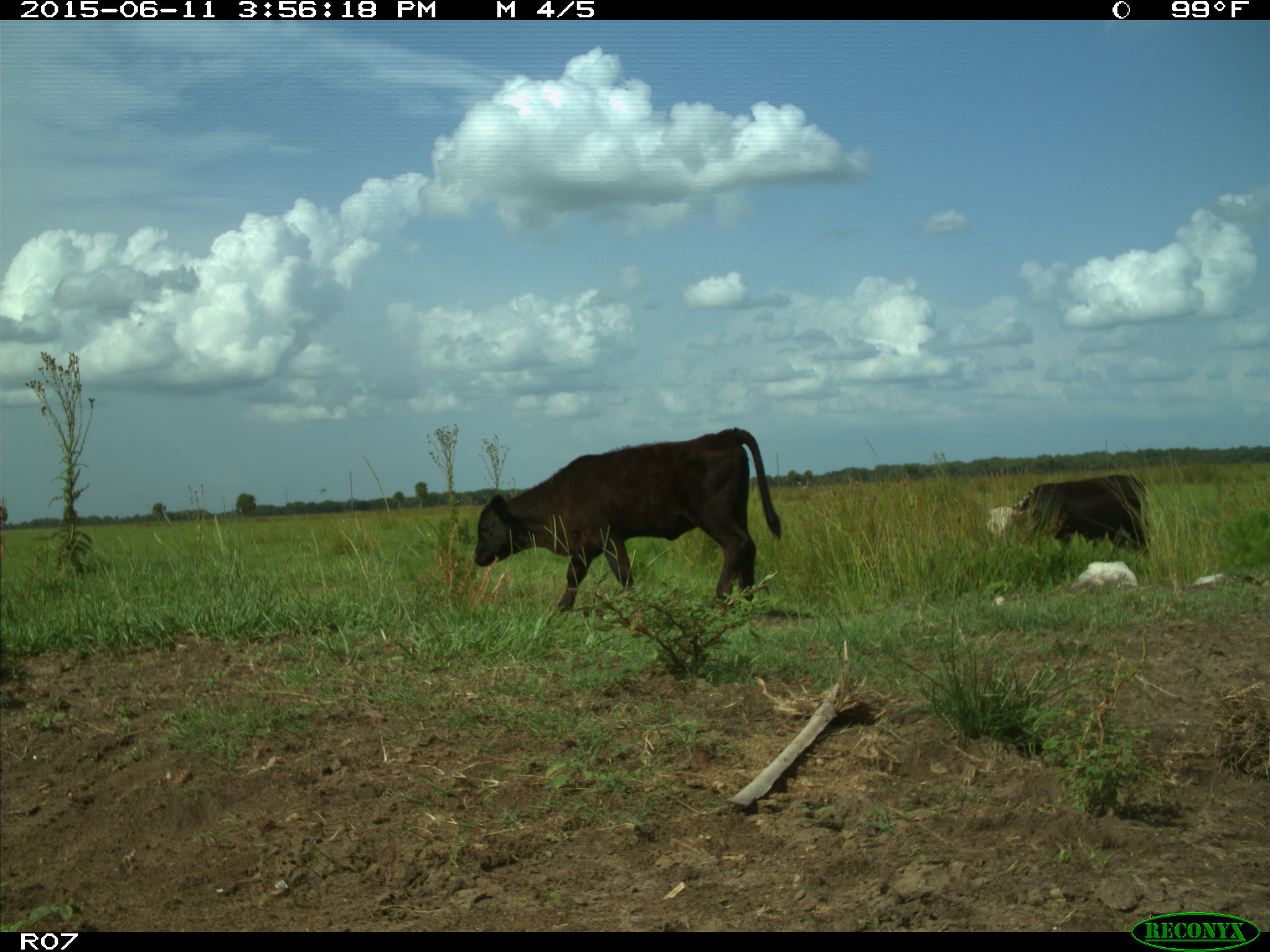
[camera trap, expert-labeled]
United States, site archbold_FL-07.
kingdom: Animalia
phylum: Chordata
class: Mammalia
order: Artiodactyla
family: Bovidae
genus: Bos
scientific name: Bos taurus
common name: domestic cow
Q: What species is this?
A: Bos taurus (domestic cow).